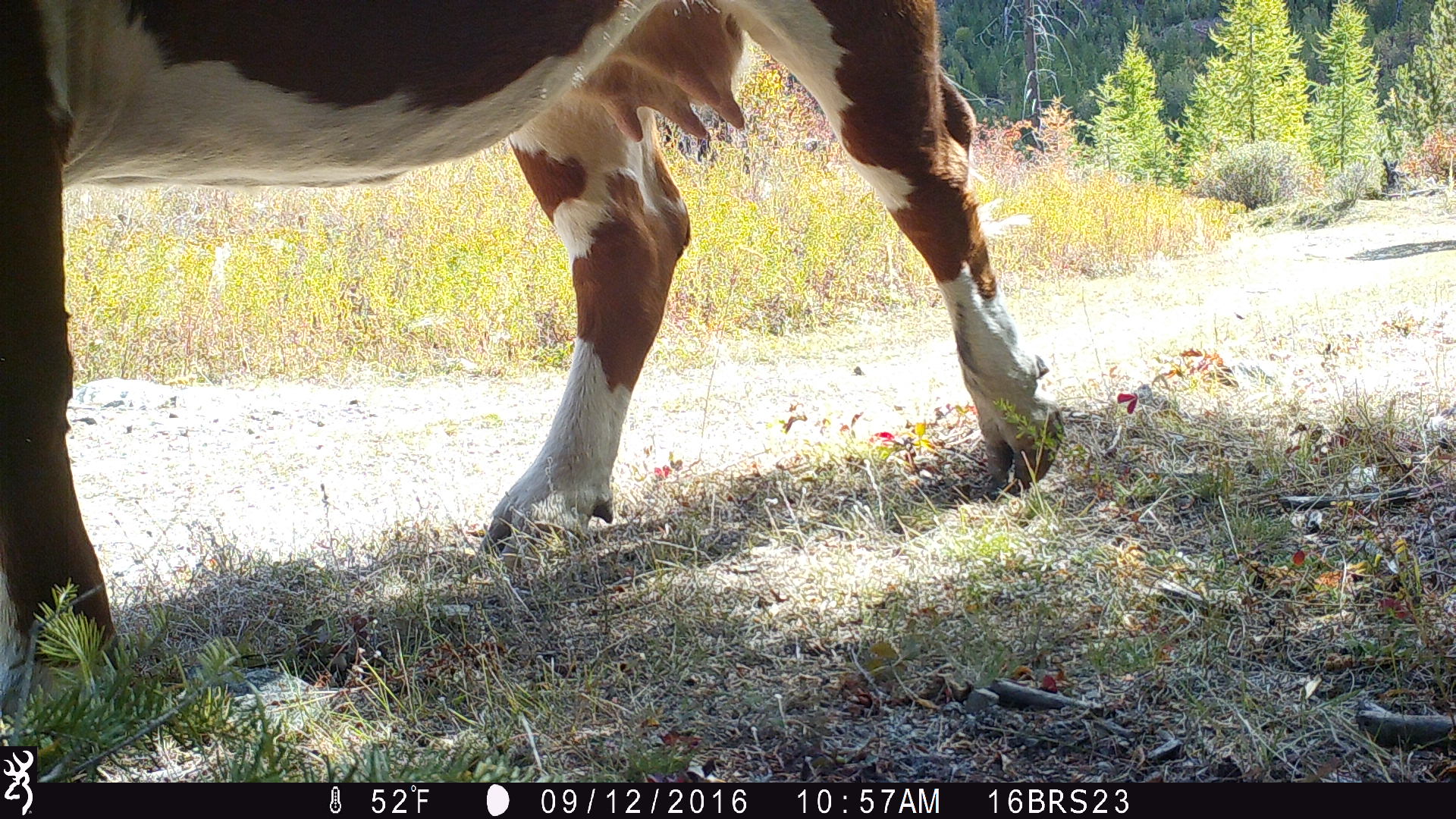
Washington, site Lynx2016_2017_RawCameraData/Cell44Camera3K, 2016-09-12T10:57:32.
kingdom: Animalia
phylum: Chordata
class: Mammalia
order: Artiodactyla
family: Bovidae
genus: Bos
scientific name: Bos taurus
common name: domestic cattle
Domestic cattle (Bos taurus). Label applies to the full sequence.